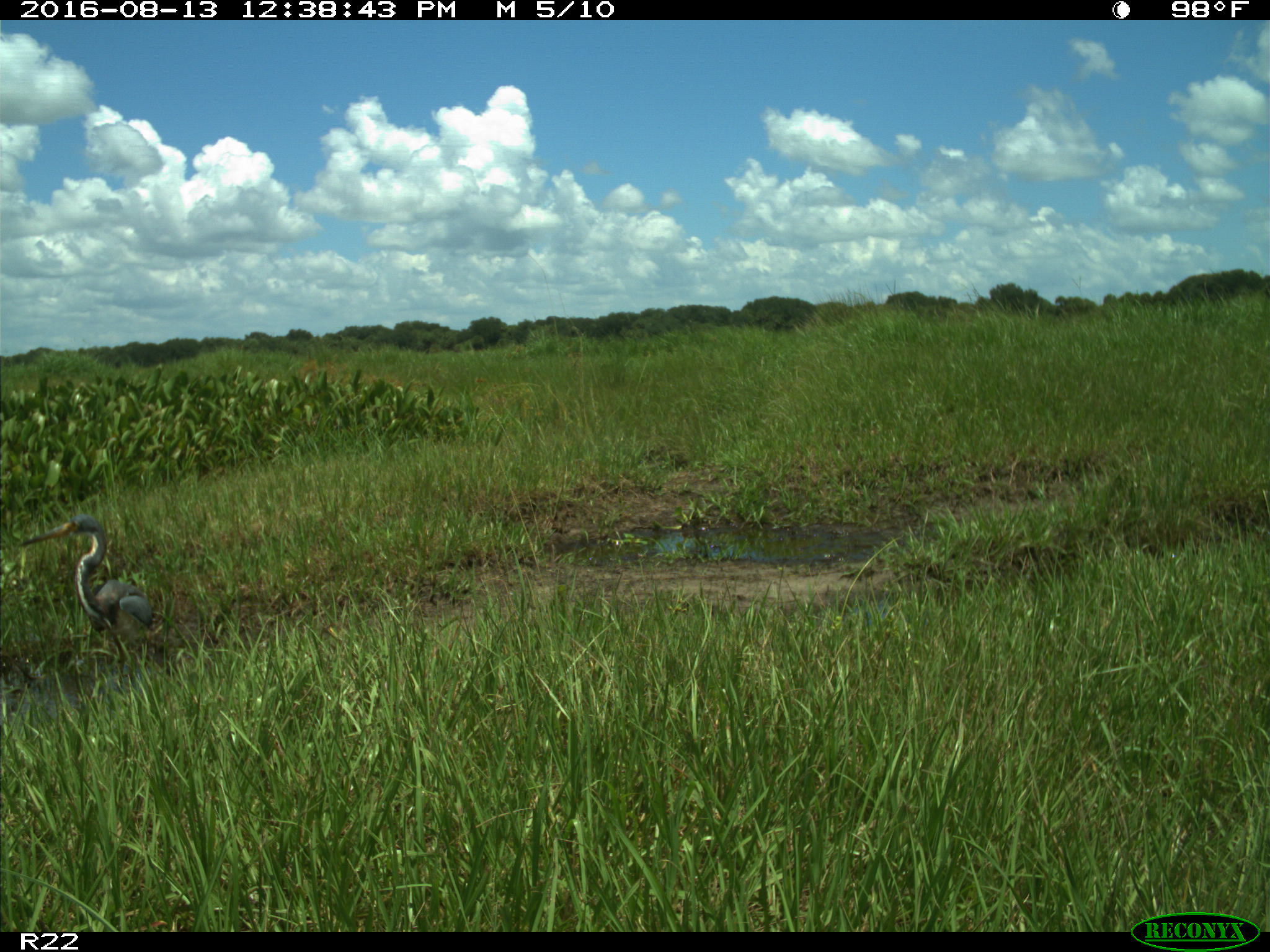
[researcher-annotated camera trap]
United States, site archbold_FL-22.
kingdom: Animalia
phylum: Chordata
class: Aves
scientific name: Aves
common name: birds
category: unidentified bird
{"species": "unidentified bird (birds) (Aves)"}